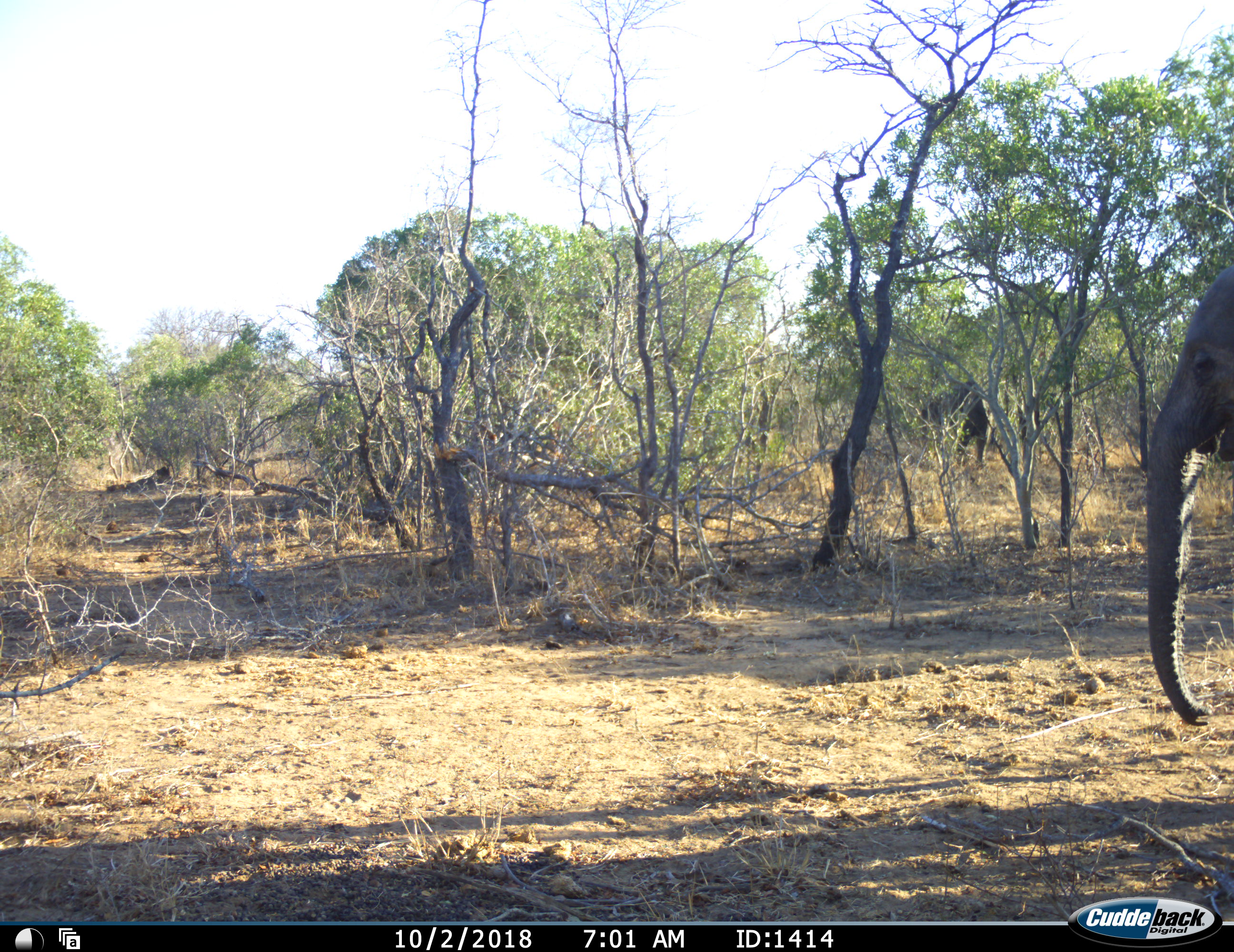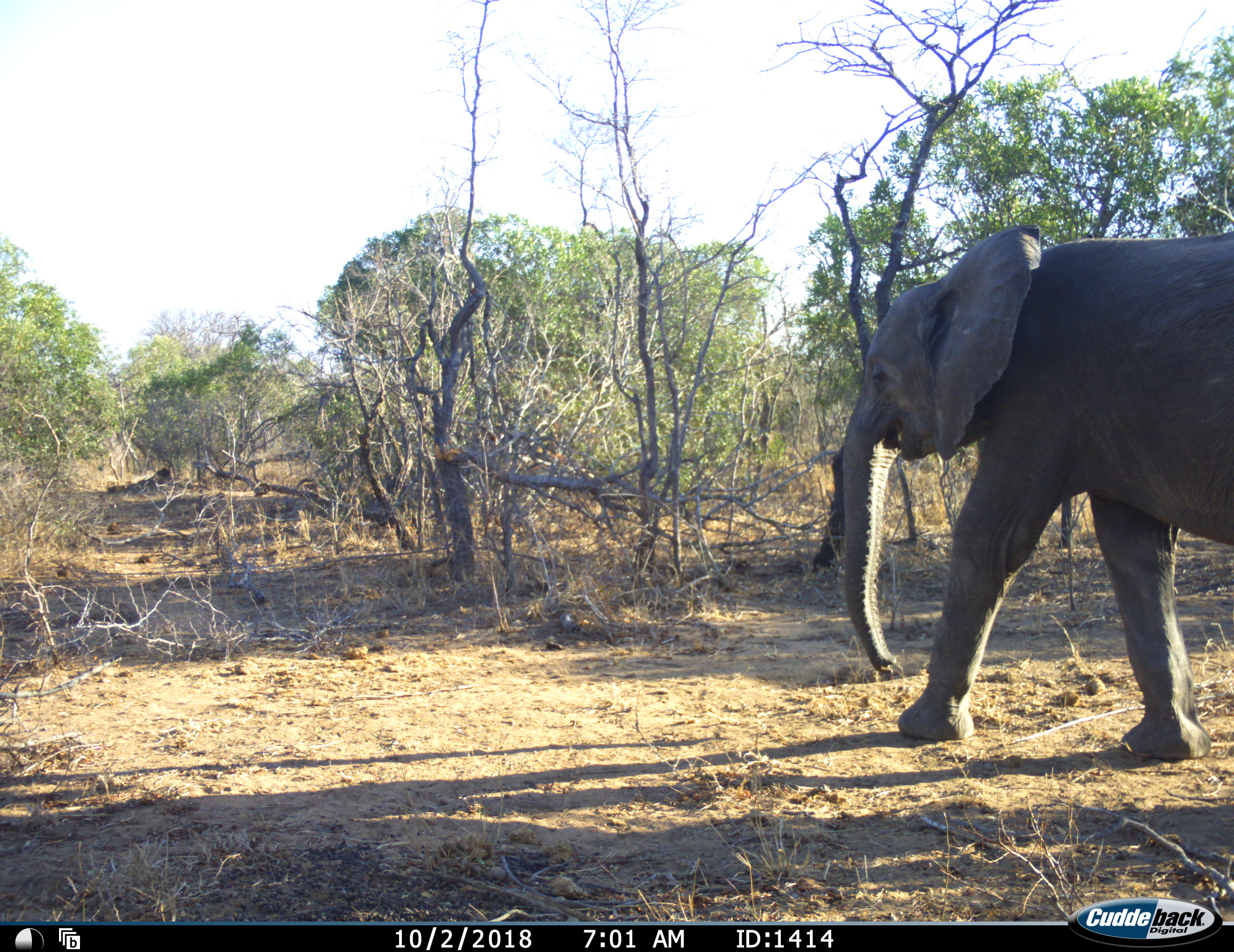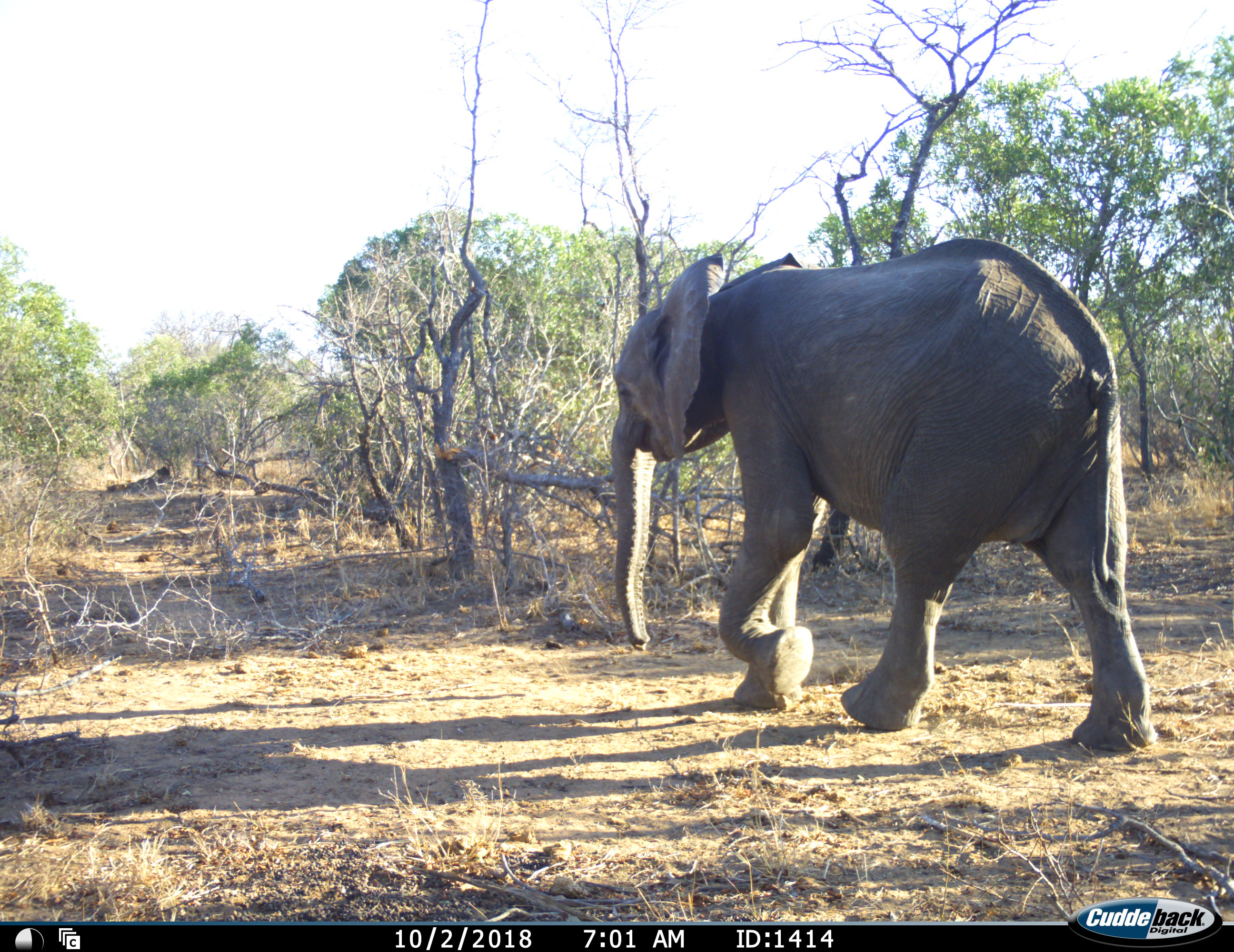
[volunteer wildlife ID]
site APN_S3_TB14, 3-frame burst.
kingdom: Animalia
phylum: Chordata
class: Mammalia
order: Proboscidea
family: Elephantidae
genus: Loxodonta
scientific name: Loxodonta africana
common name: african bush elephant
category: elephant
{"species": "elephant (african bush elephant) (Loxodonta africana)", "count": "1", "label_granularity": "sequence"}